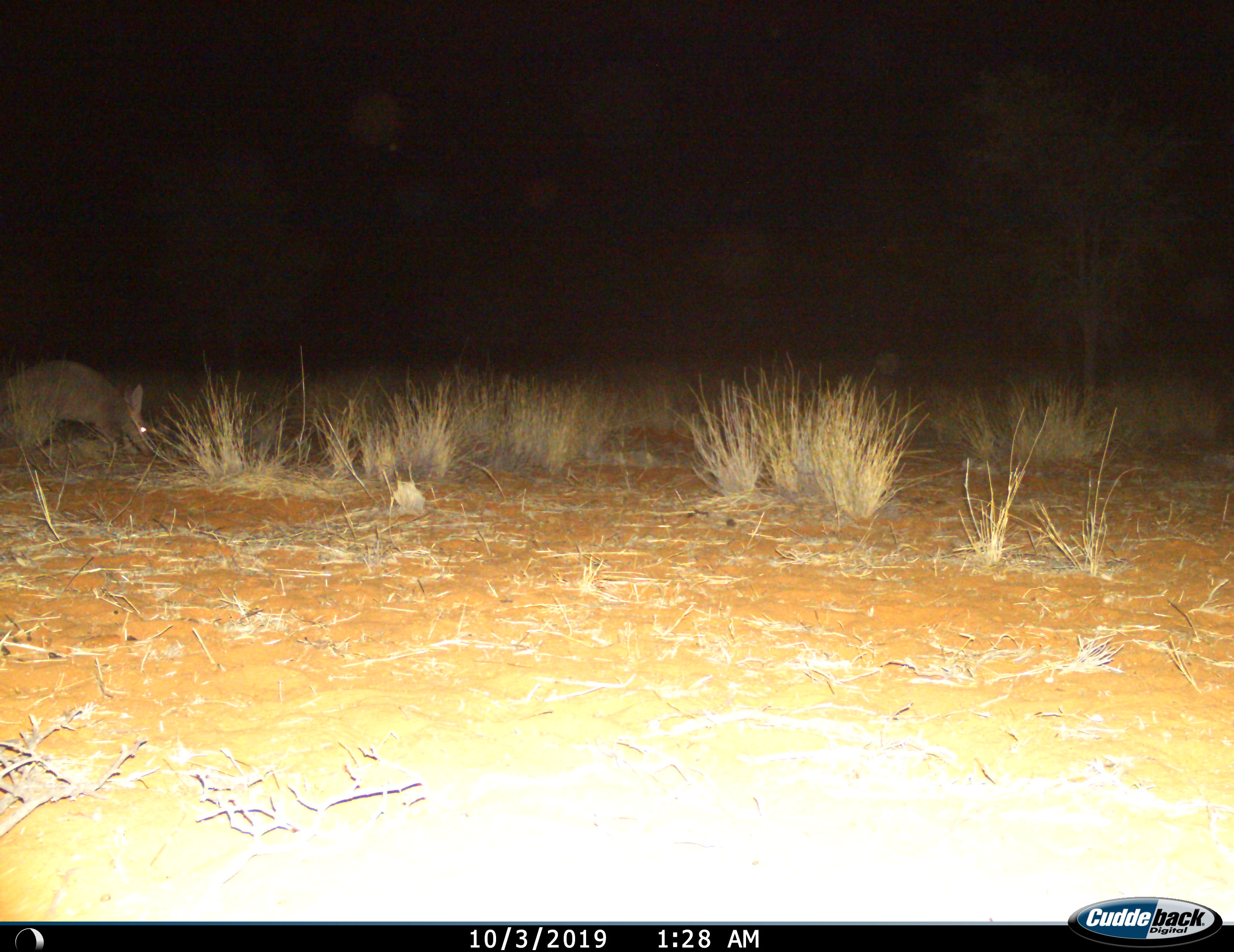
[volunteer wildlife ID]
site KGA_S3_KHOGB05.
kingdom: Animalia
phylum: Chordata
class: Mammalia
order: Tubulidentata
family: Orycteropodidae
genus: Orycteropus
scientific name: Orycteropus afer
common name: aardvark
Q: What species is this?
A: Aardvark (Orycteropus afer).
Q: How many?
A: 1.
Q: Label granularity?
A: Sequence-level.